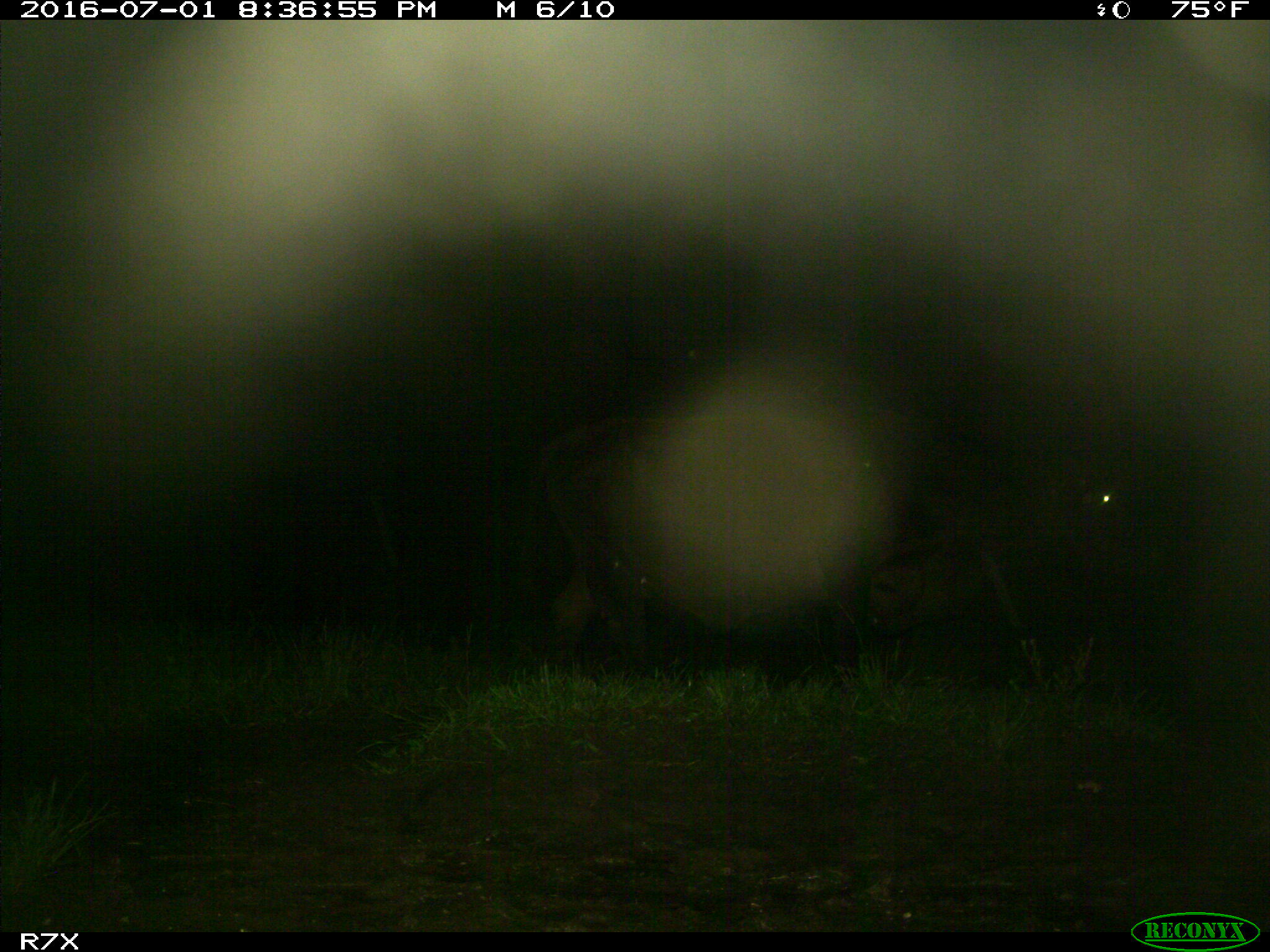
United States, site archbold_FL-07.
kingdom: Animalia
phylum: Chordata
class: Mammalia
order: Artiodactyla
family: Bovidae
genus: Bos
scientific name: Bos taurus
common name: domestic cow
Bos taurus (domestic cow).